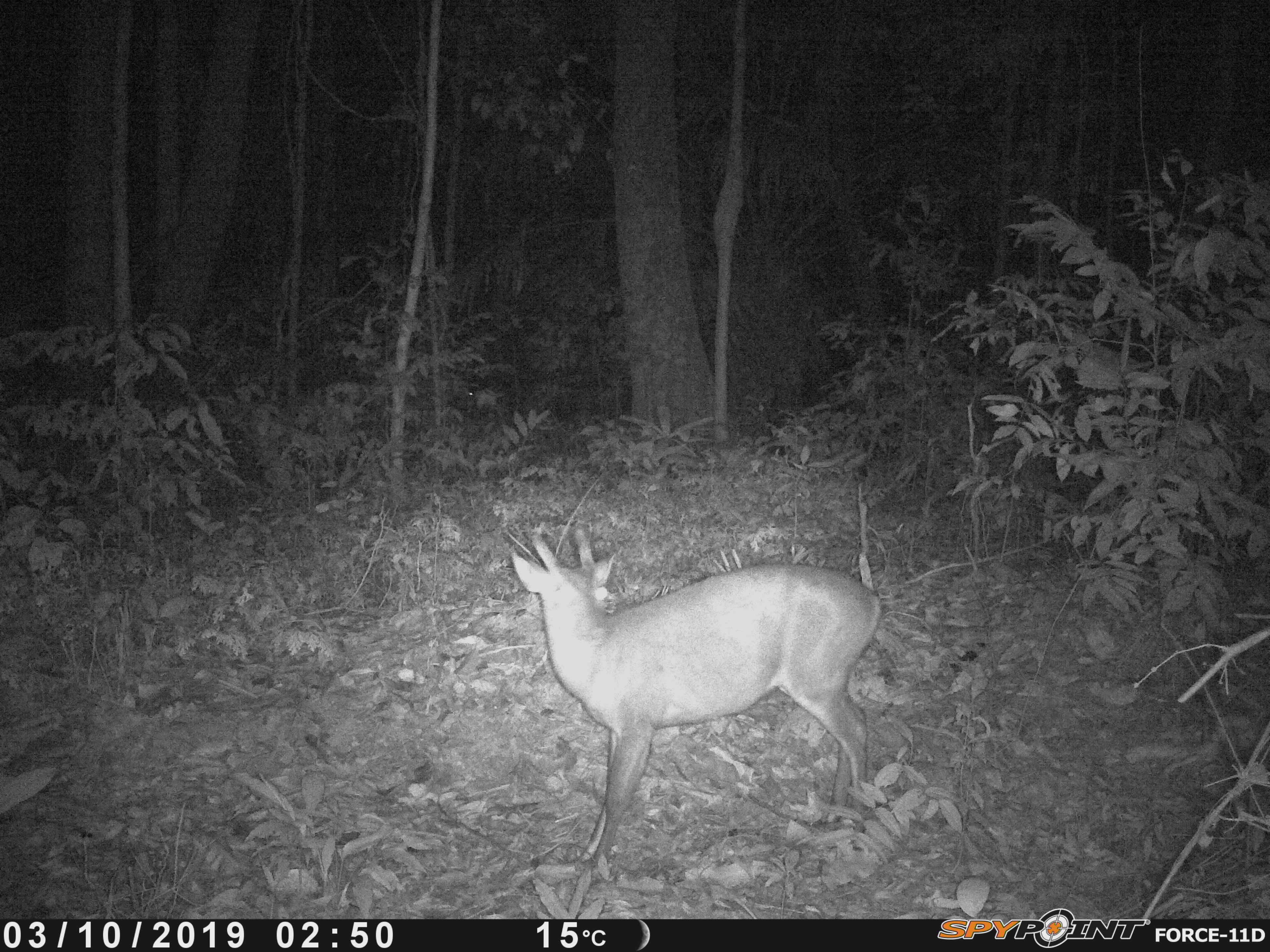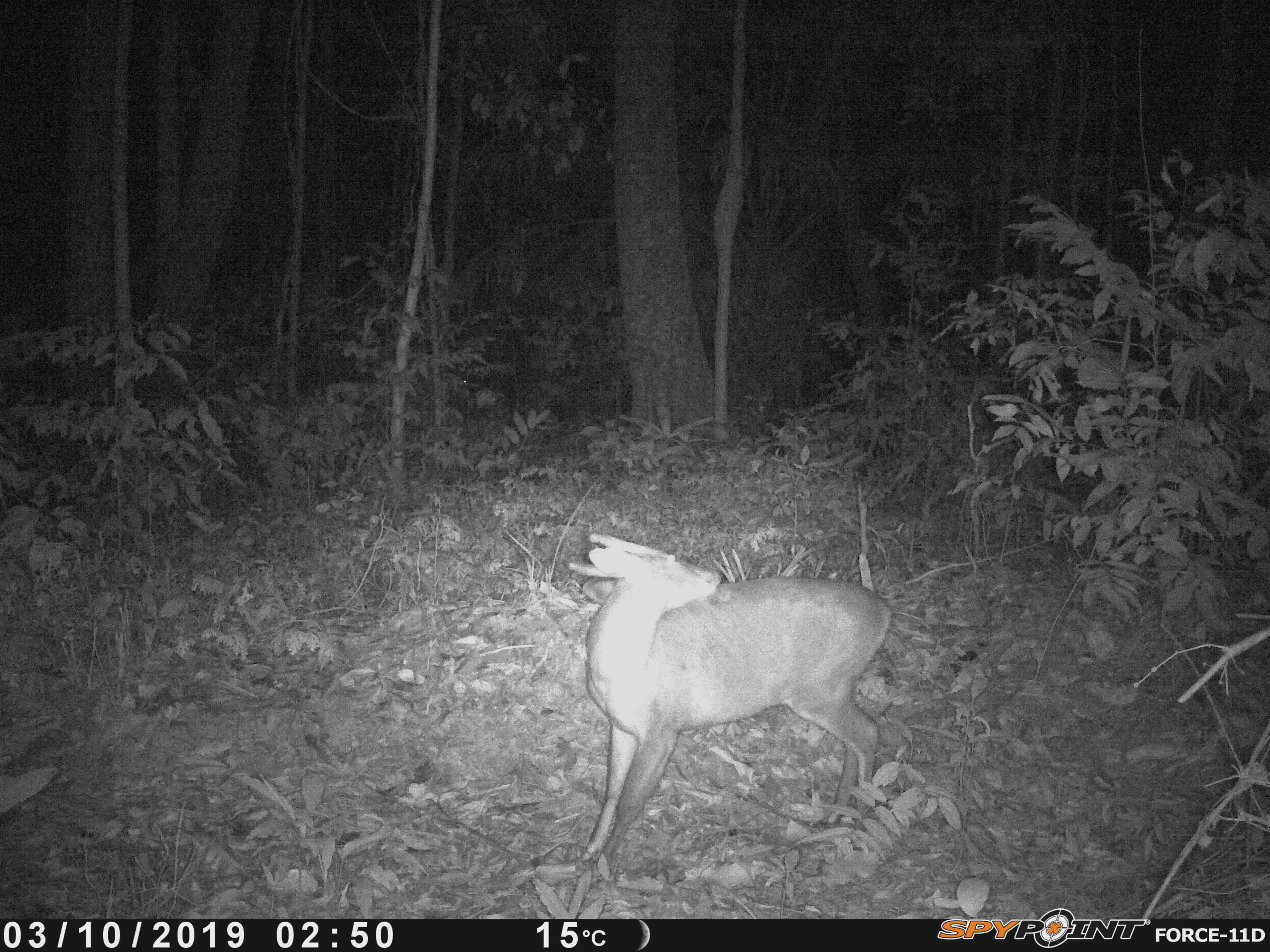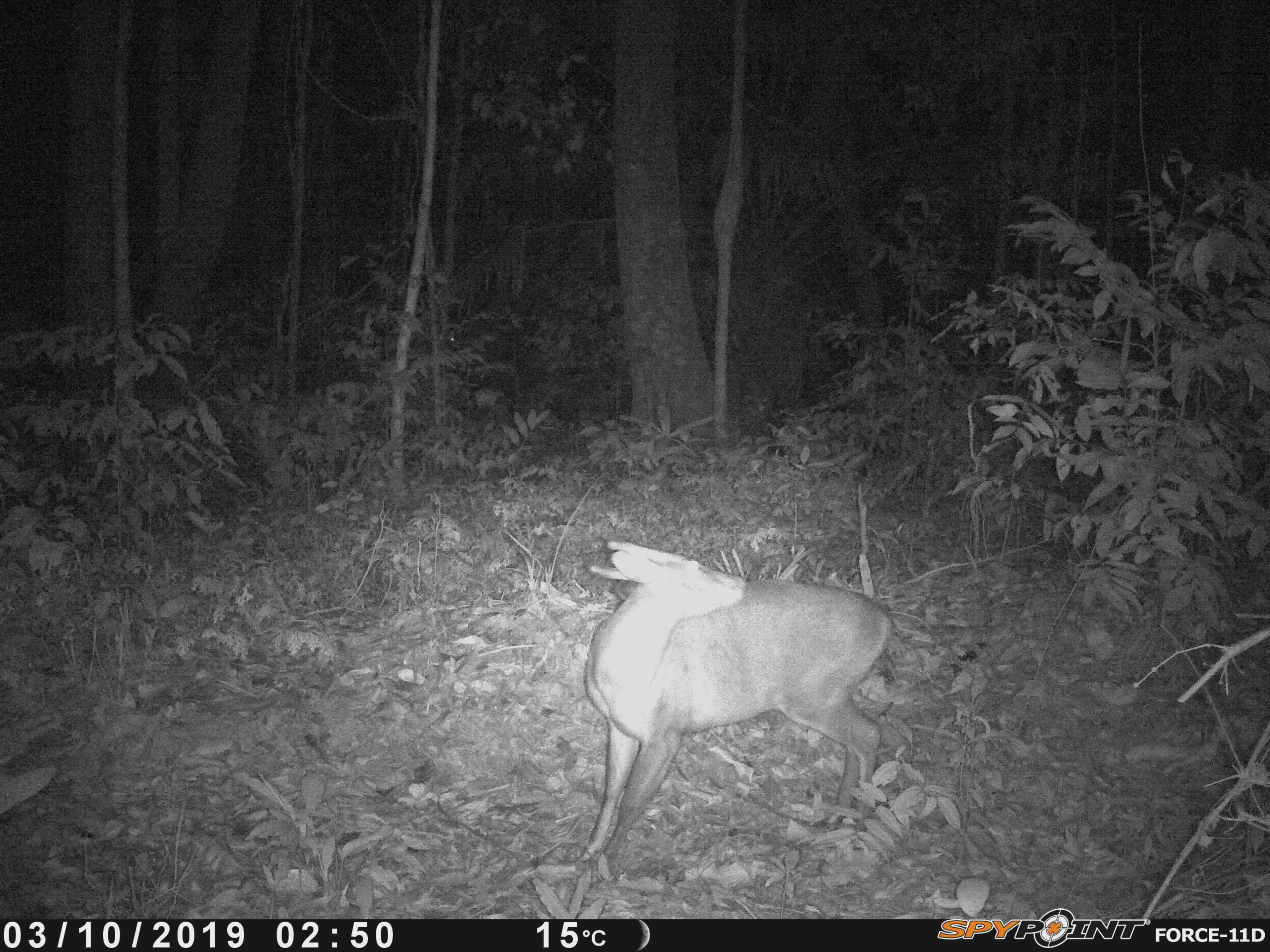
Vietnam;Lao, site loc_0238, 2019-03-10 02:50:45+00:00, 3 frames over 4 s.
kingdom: Animalia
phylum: Chordata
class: Mammalia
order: Artiodactyla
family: Cervidae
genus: Muntiacus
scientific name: Muntiacus vuquangensis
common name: large-antlered muntjac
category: large antlered muntjac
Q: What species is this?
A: Large antlered muntjac (large-antlered muntjac) (Muntiacus vuquangensis).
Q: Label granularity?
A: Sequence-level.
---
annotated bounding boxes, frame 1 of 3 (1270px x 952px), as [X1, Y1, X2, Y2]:
large antlered muntjac: [510, 527, 882, 871]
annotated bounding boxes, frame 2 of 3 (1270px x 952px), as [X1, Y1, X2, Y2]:
large antlered muntjac: [569, 529, 891, 868]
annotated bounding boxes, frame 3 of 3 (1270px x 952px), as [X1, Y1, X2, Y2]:
large antlered muntjac: [581, 535, 894, 869]